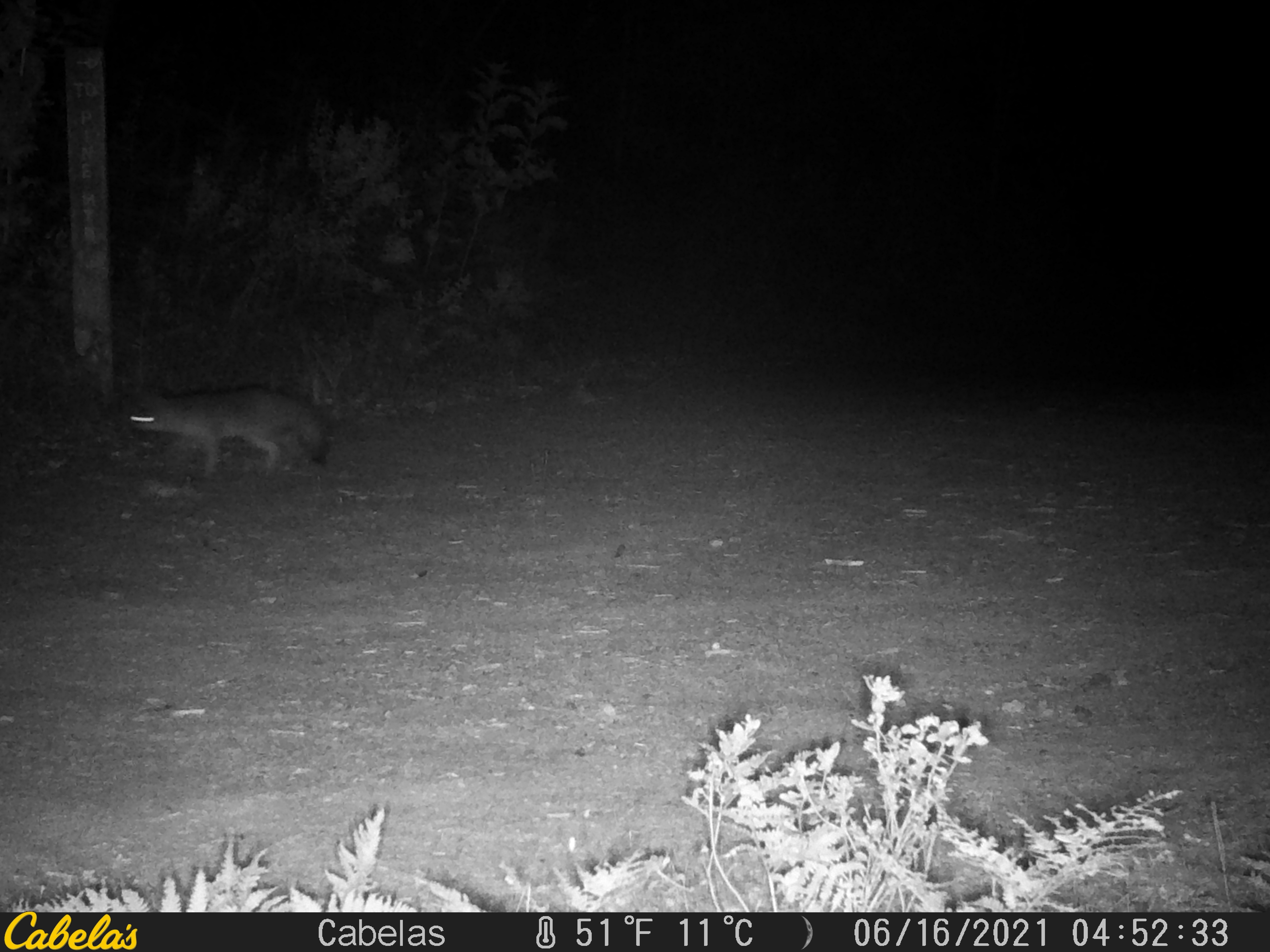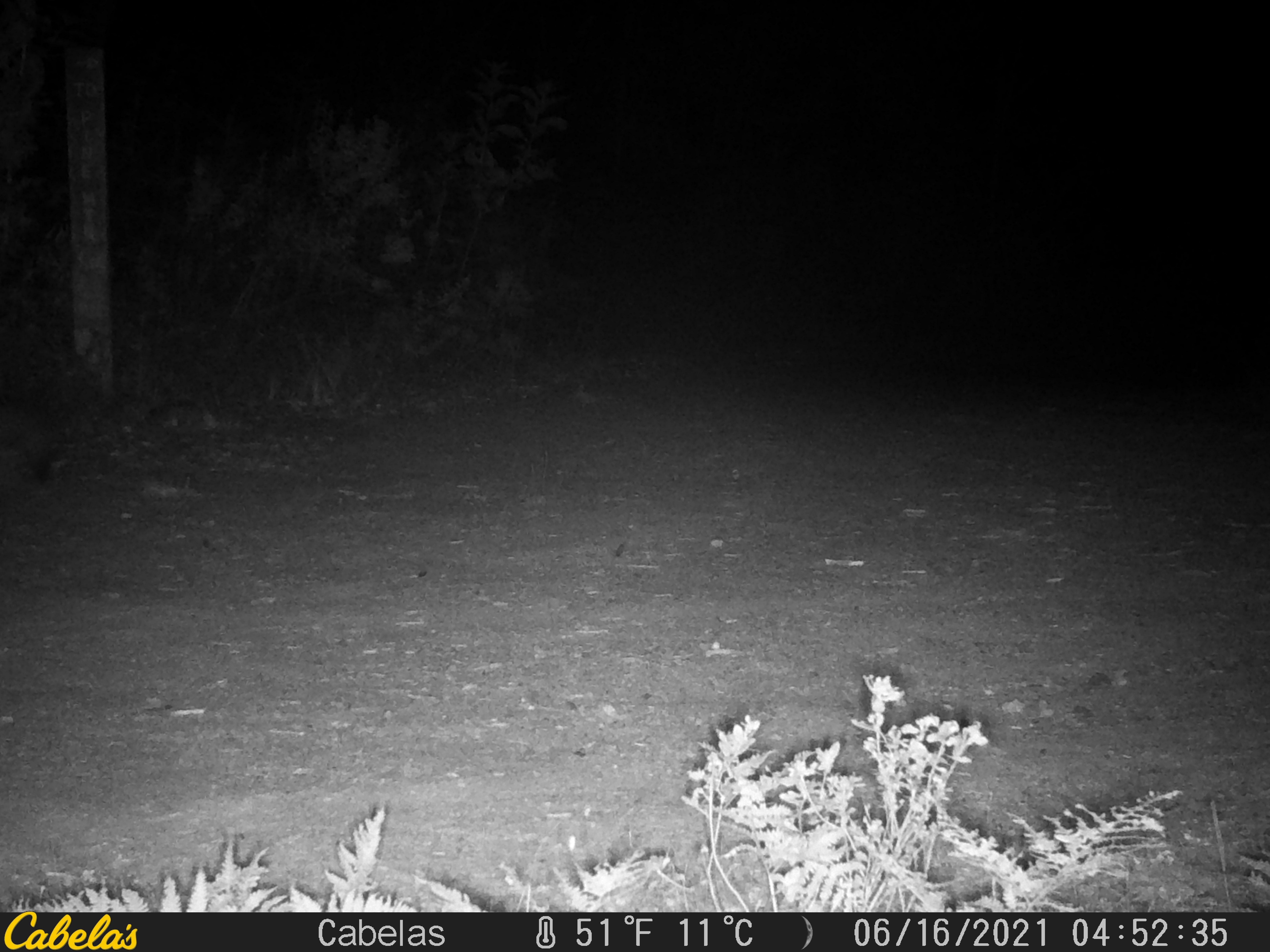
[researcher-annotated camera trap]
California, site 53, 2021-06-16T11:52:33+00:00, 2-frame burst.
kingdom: Animalia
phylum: Chordata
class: Mammalia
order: Carnivora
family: Canidae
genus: Urocyon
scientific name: Urocyon cinereoargenteus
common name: gray fox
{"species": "gray fox (Urocyon cinereoargenteus)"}